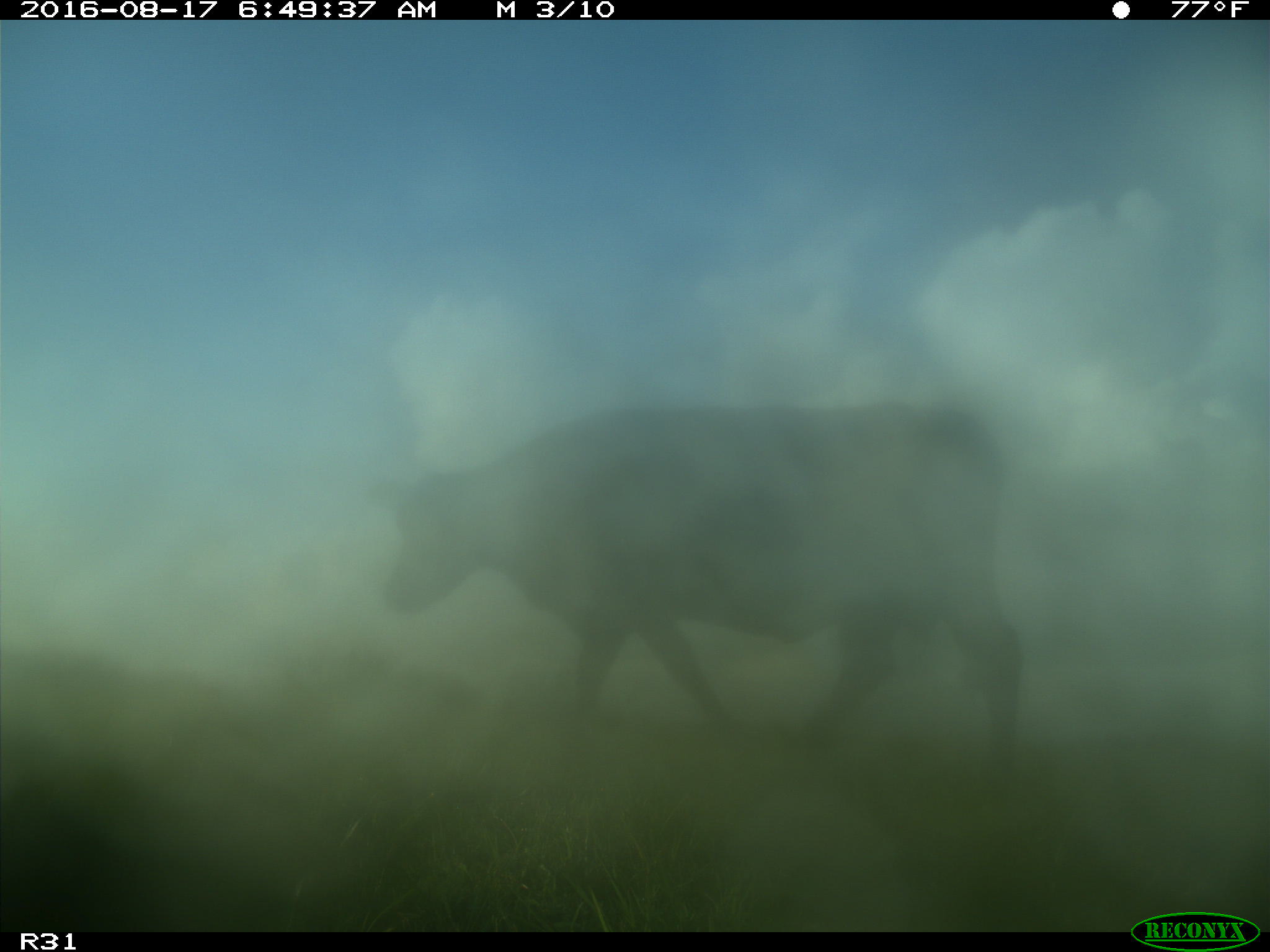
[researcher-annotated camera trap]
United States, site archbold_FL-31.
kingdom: Animalia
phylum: Chordata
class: Mammalia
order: Artiodactyla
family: Bovidae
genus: Bos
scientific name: Bos taurus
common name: domestic cow